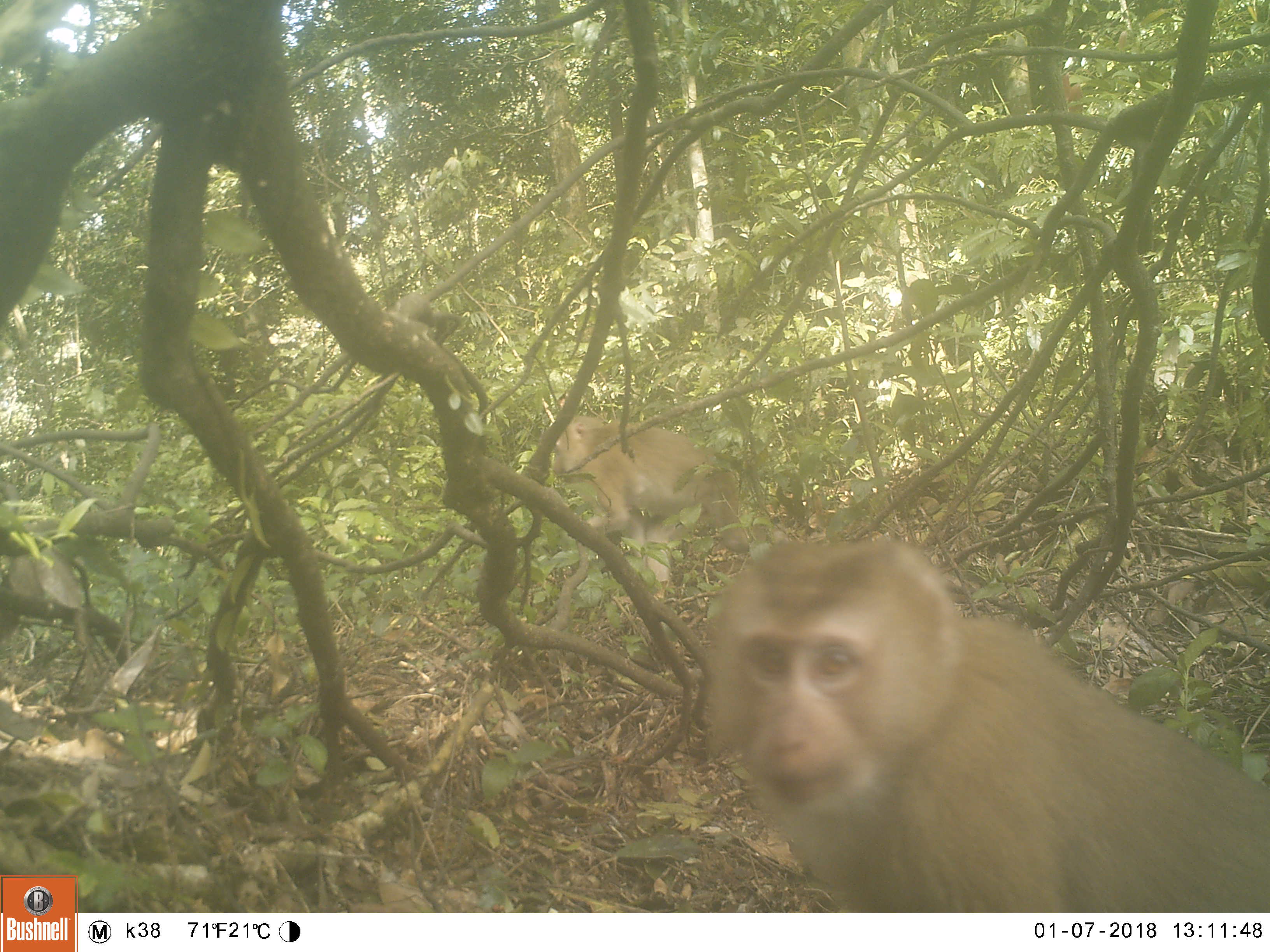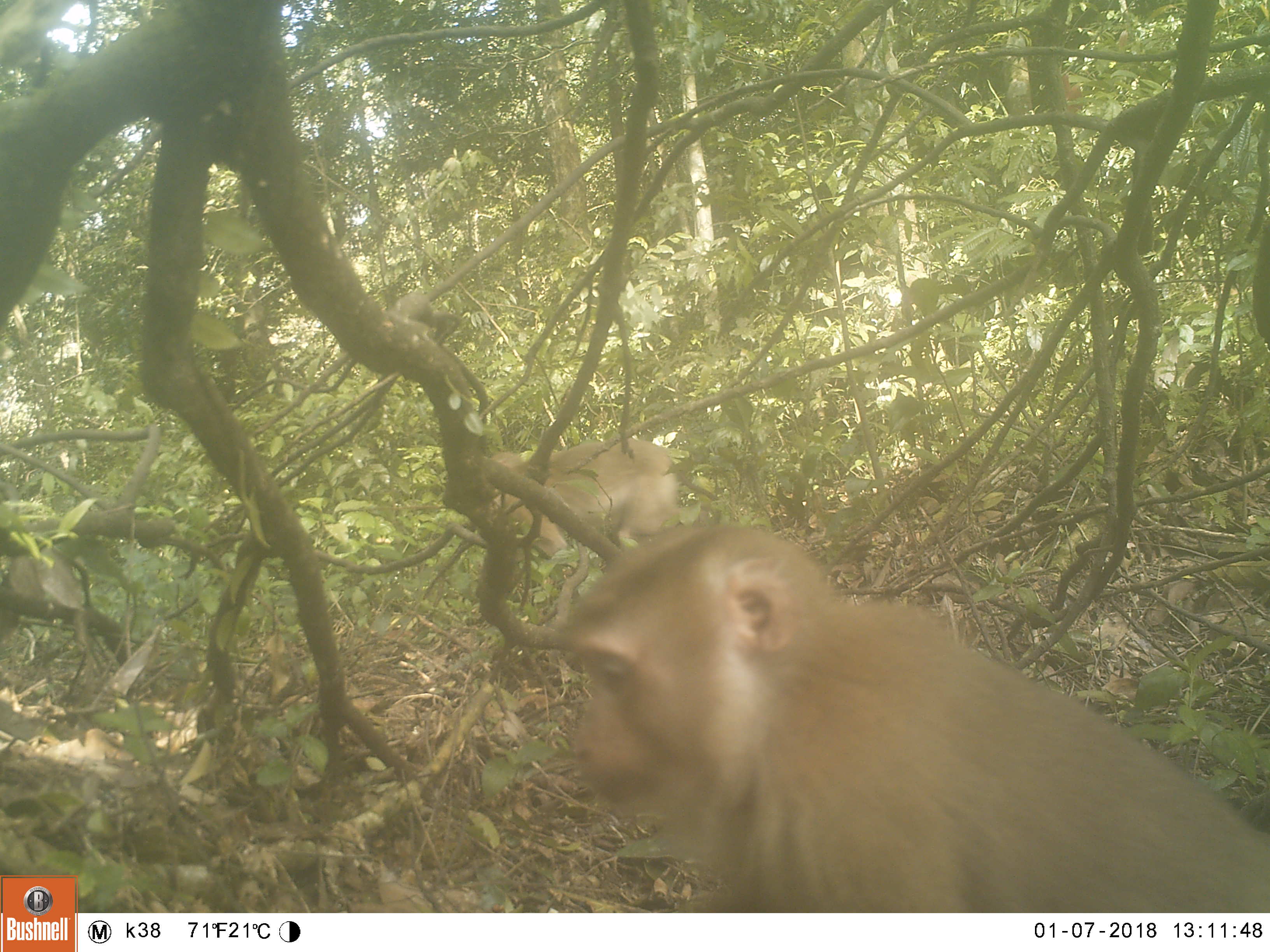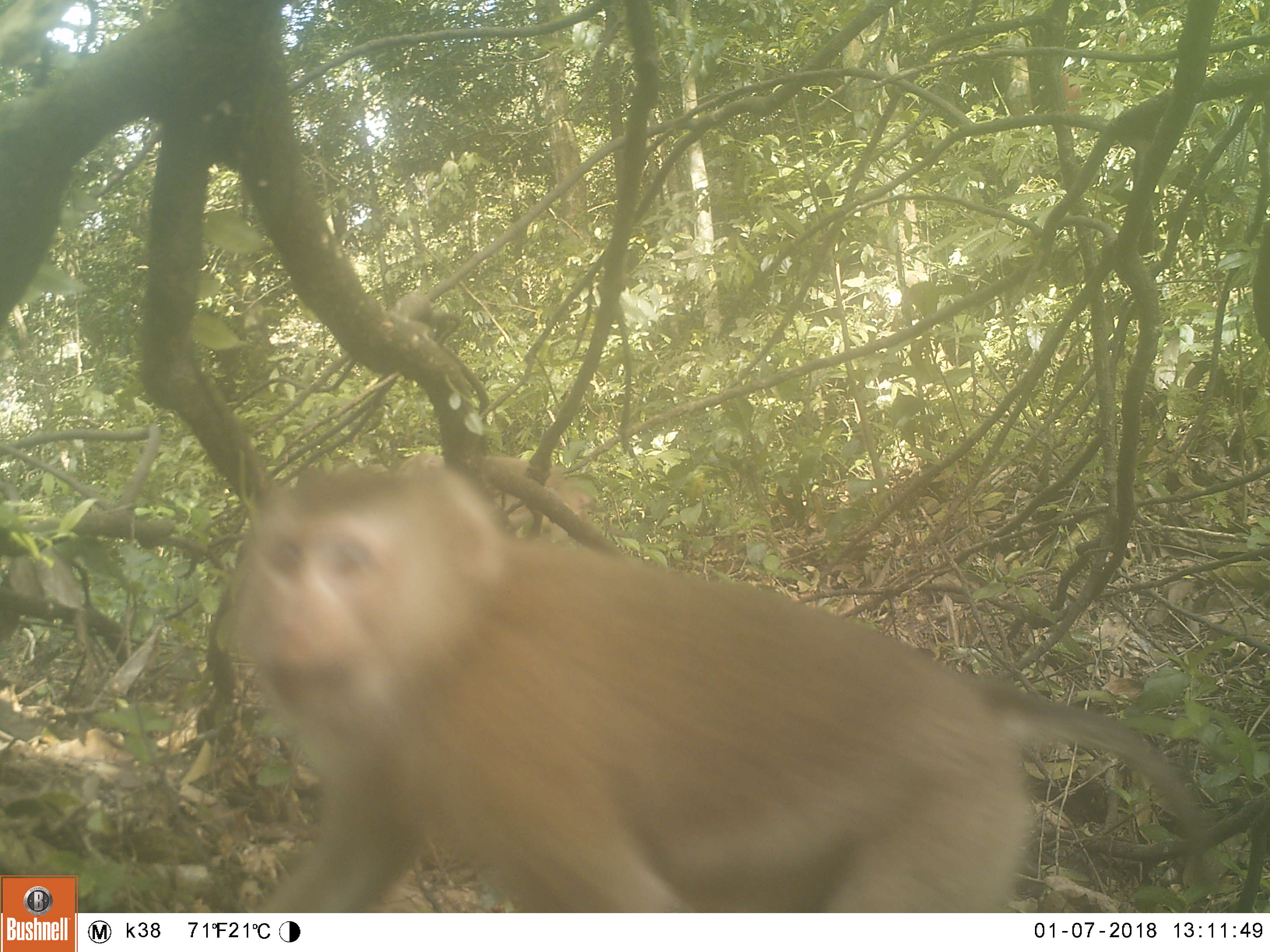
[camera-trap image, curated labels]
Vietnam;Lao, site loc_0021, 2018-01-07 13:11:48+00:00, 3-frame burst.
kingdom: Animalia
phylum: Chordata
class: Mammalia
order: Primates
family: Cercopithecidae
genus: Macaca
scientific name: Macaca nemestrina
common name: pig-tailed macaque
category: pig tailed macaque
Pig tailed macaque (pig-tailed macaque) (Macaca nemestrina). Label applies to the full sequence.